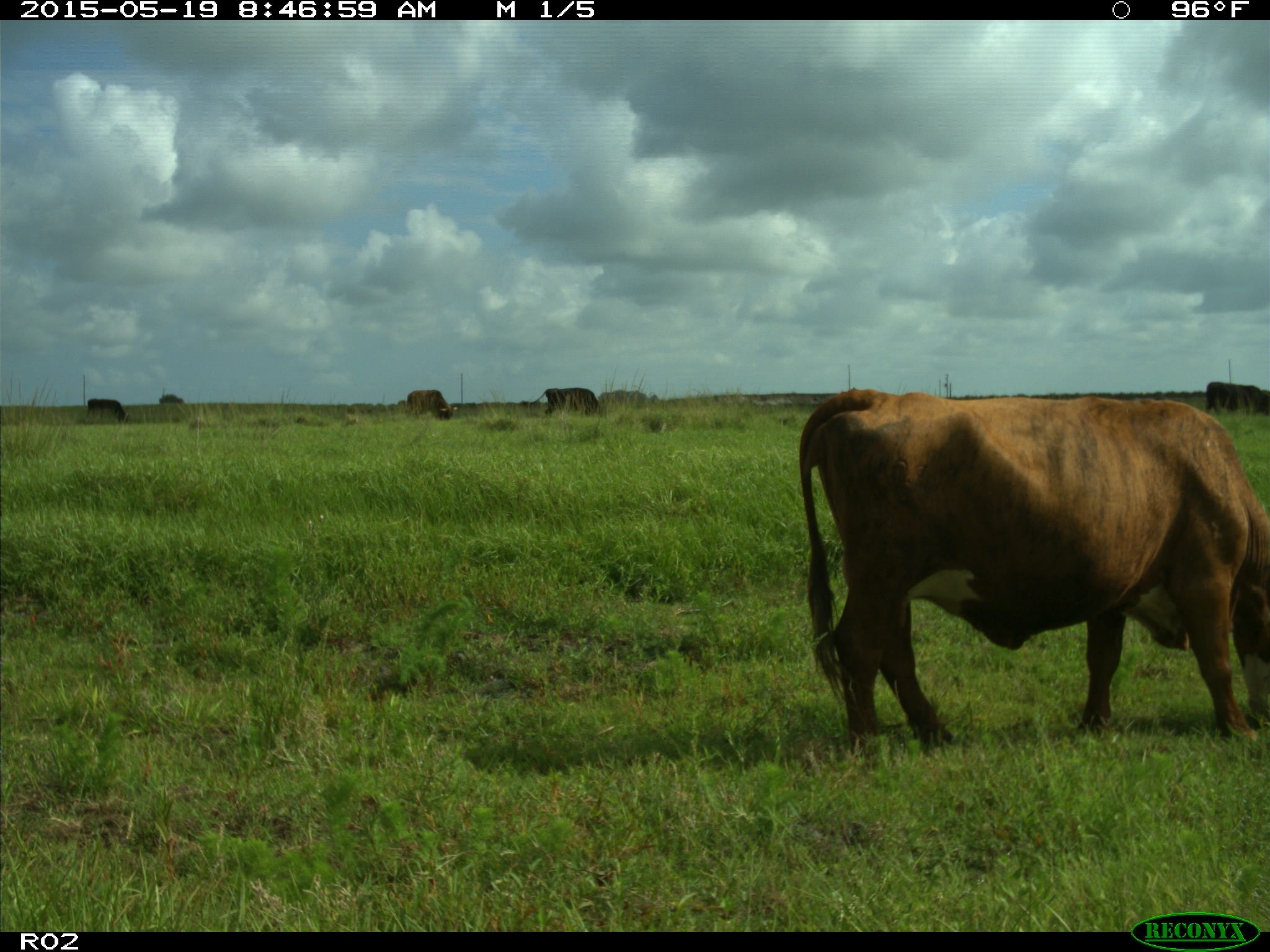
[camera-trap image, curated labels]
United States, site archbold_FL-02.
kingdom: Animalia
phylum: Chordata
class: Mammalia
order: Artiodactyla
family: Bovidae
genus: Bos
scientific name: Bos taurus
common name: domestic cow